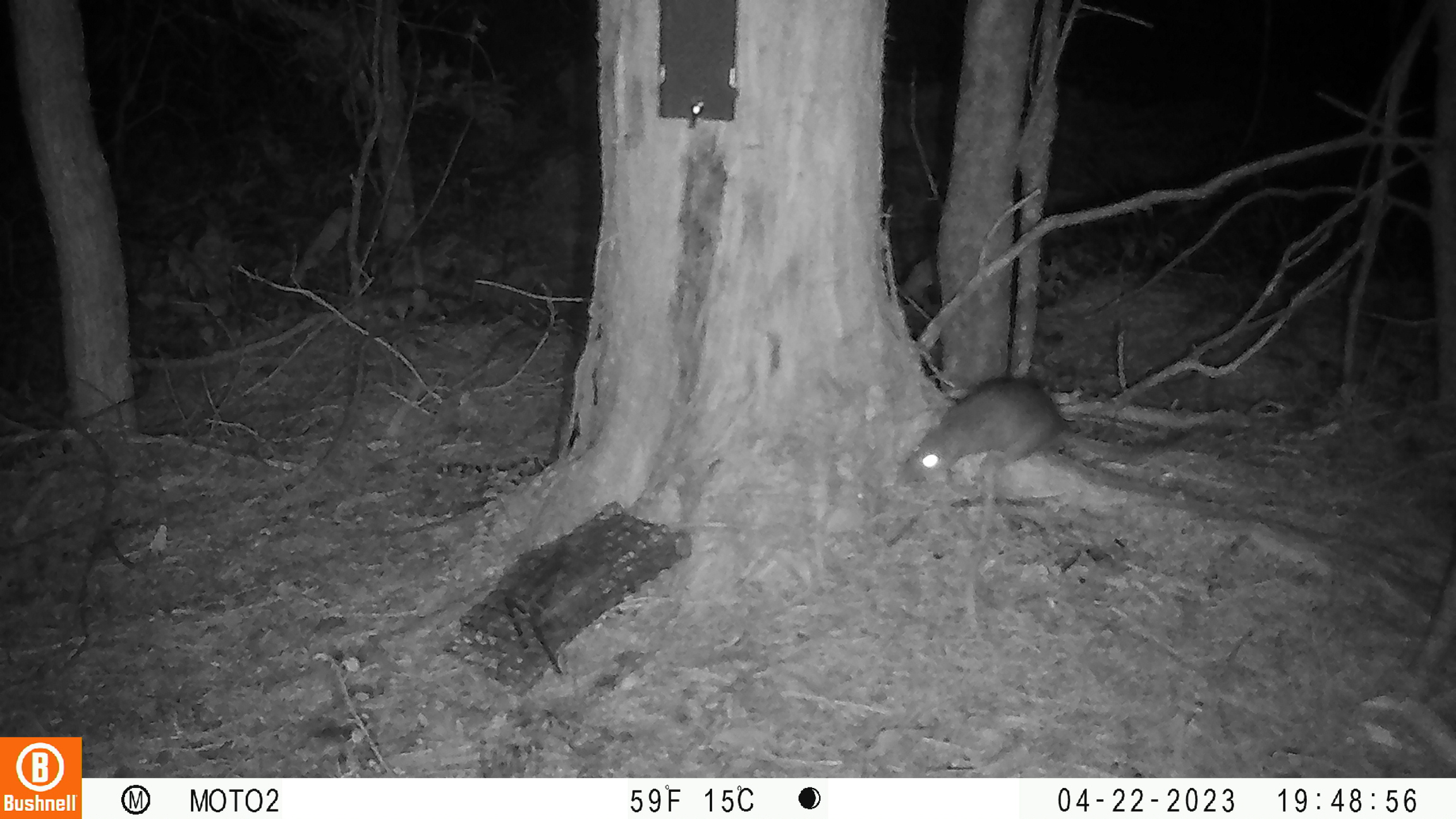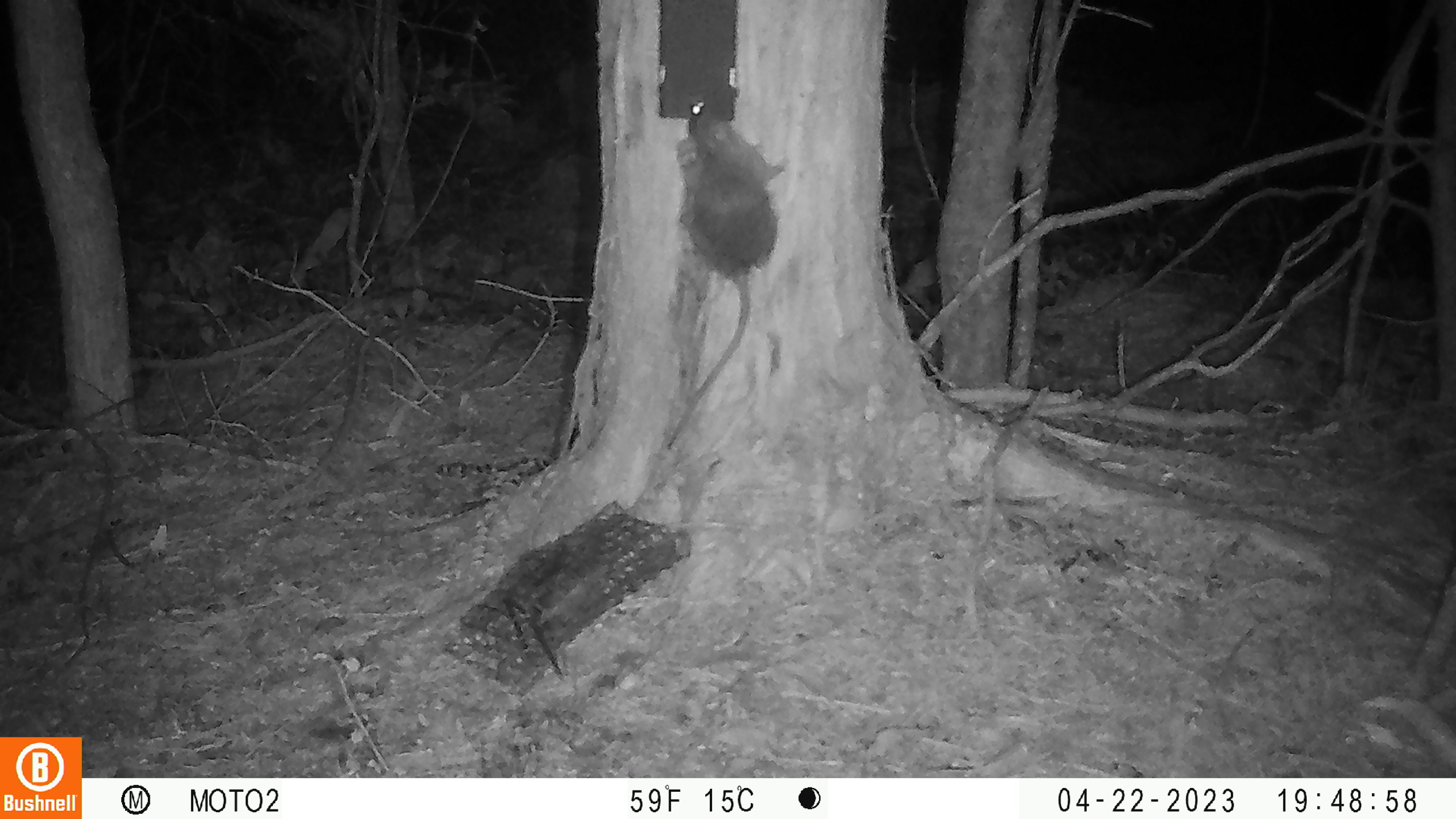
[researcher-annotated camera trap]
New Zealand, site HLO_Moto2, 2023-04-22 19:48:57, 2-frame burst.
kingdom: Animalia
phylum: Chordata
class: Mammalia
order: Rodentia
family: Muridae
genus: Rattus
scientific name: Rattus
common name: rat